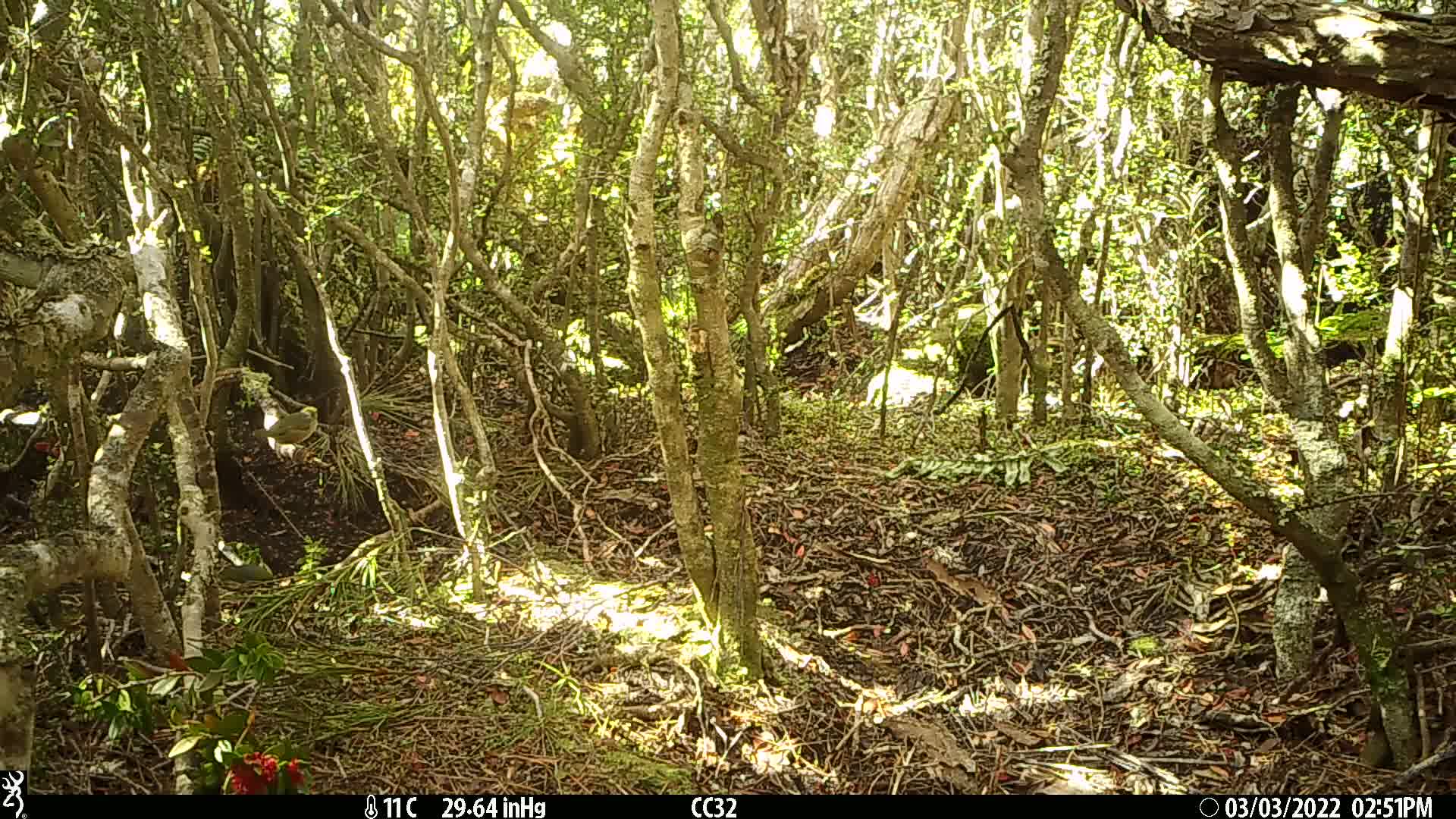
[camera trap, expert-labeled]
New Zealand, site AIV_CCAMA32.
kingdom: Animalia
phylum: Chordata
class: Aves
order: Passeriformes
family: Zosteropidae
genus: Zosterops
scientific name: Zosterops lateralis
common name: silvereye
Silvereye (Zosterops lateralis).